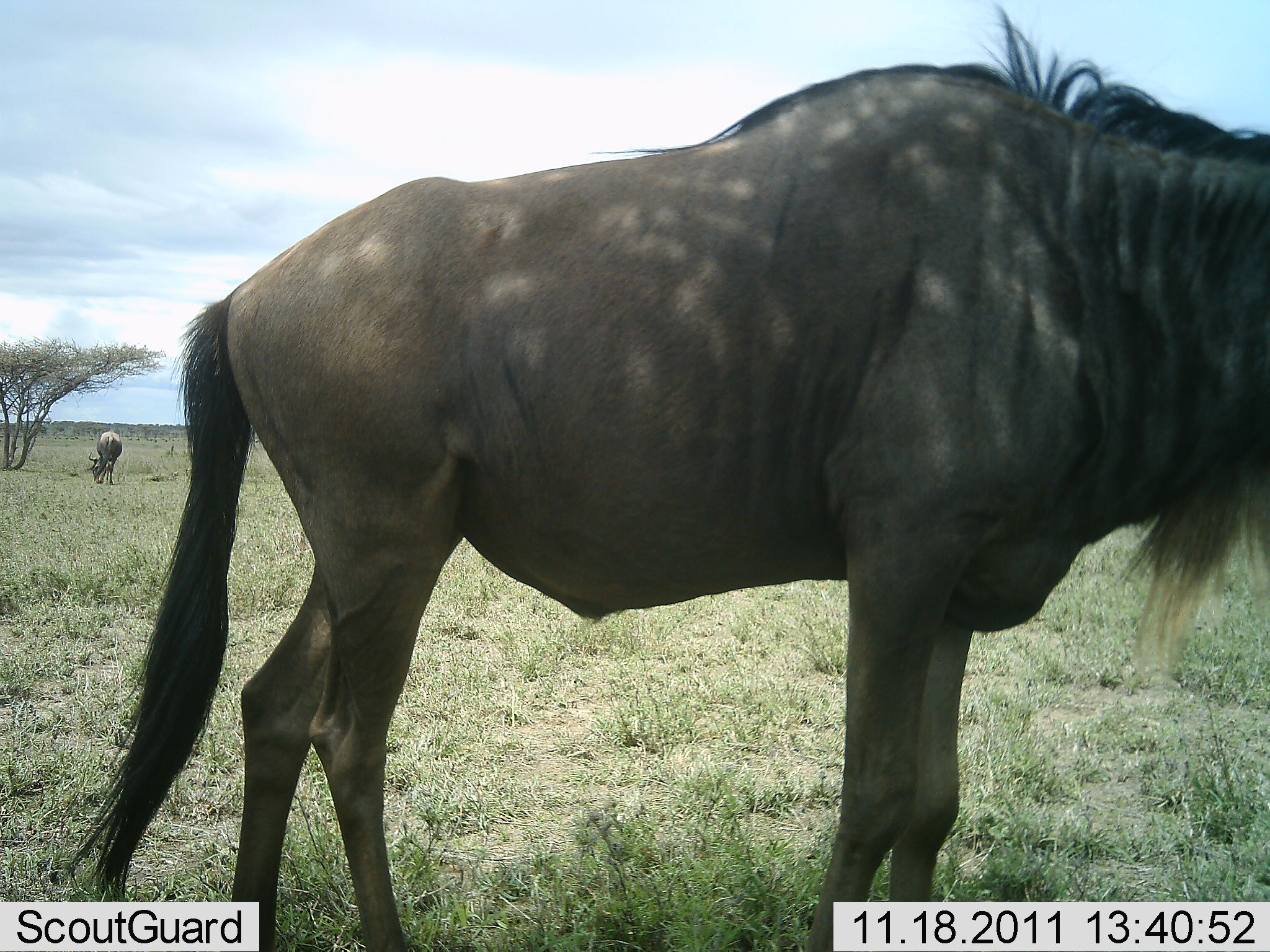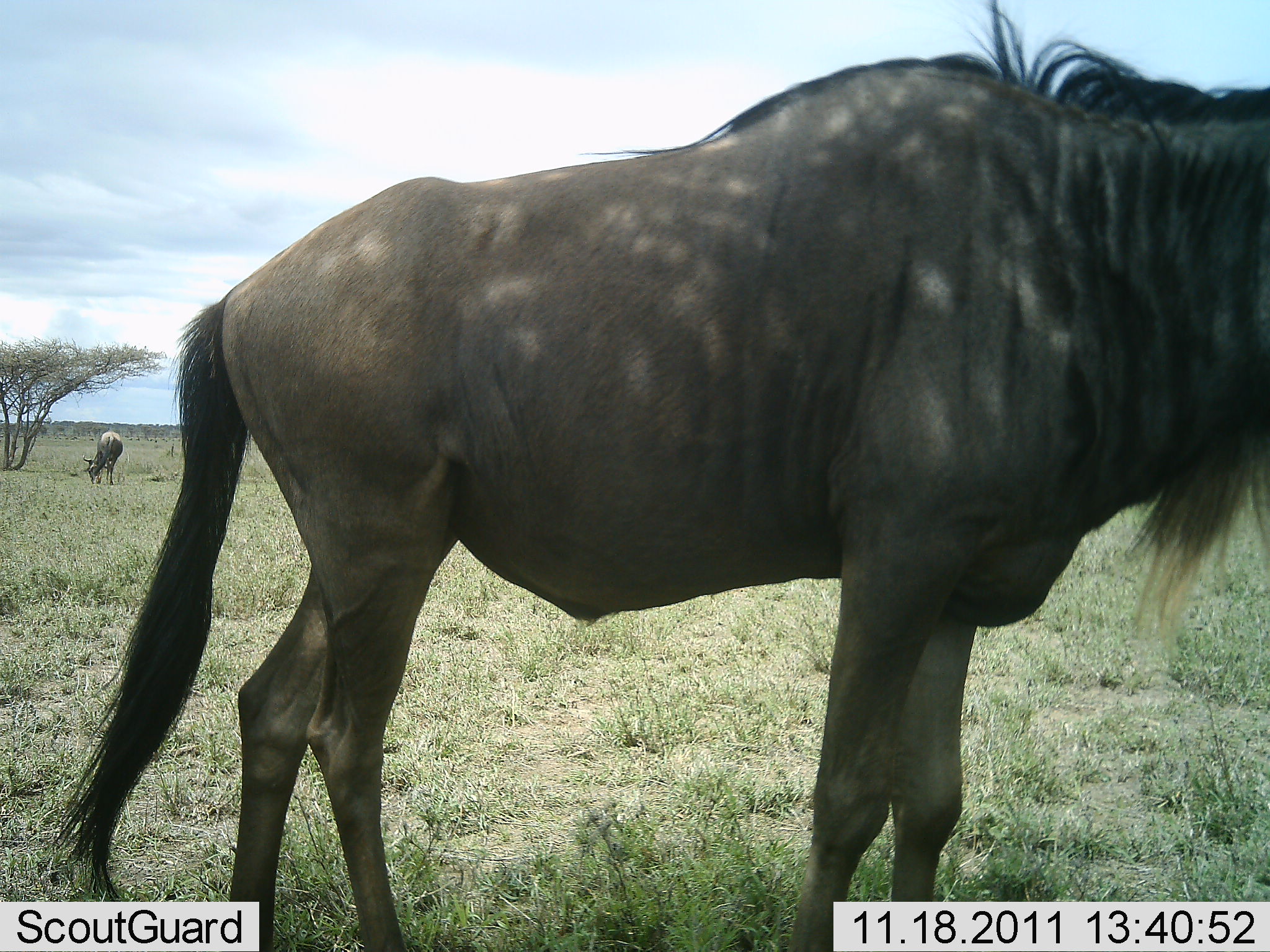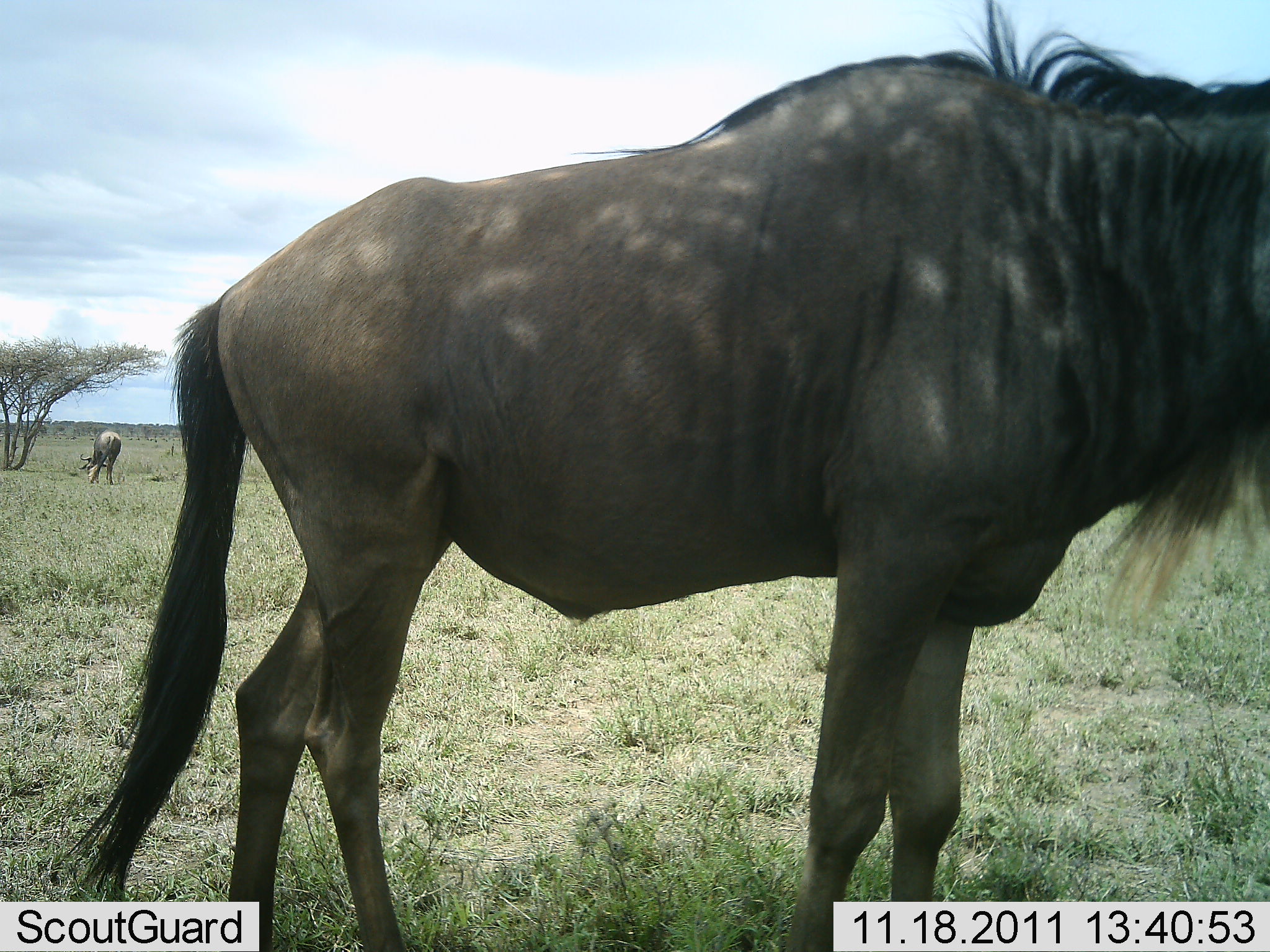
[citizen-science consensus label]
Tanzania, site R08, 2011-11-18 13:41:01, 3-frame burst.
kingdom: Animalia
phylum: Chordata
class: Mammalia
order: Artiodactyla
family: Bovidae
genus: Connochaetes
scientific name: Connochaetes taurinus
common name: blue wildebeest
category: wildebeest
Wildebeest (blue wildebeest) (Connochaetes taurinus), count 2. Behavior (volunteer vote fractions): standing 100%, resting 0%, moving 0%, interacting 0%. Young present (vote fraction): 0%. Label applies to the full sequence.